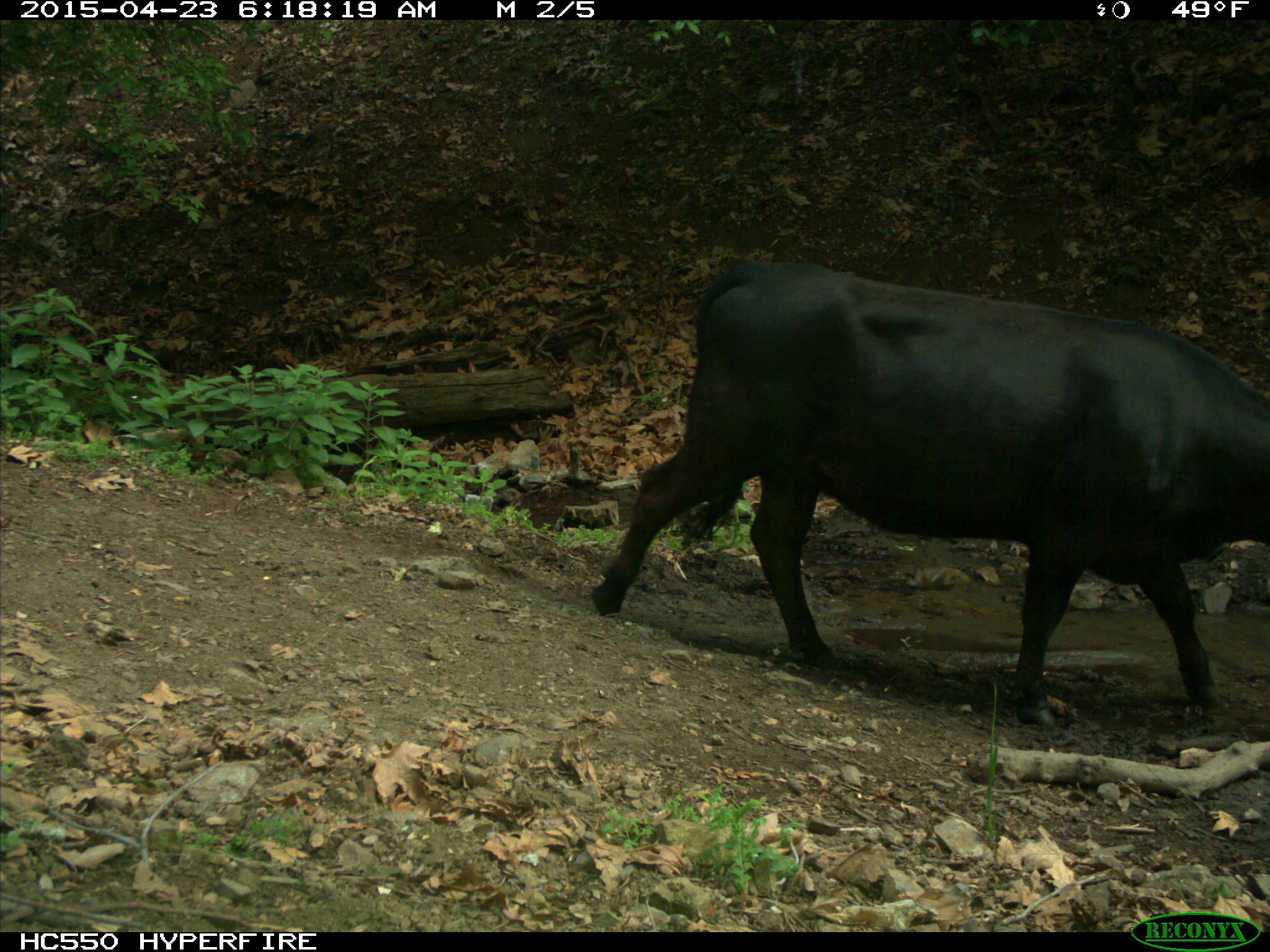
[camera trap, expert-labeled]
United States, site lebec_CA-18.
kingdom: Animalia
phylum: Chordata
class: Mammalia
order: Artiodactyla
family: Bovidae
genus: Bos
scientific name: Bos taurus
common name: domestic cow